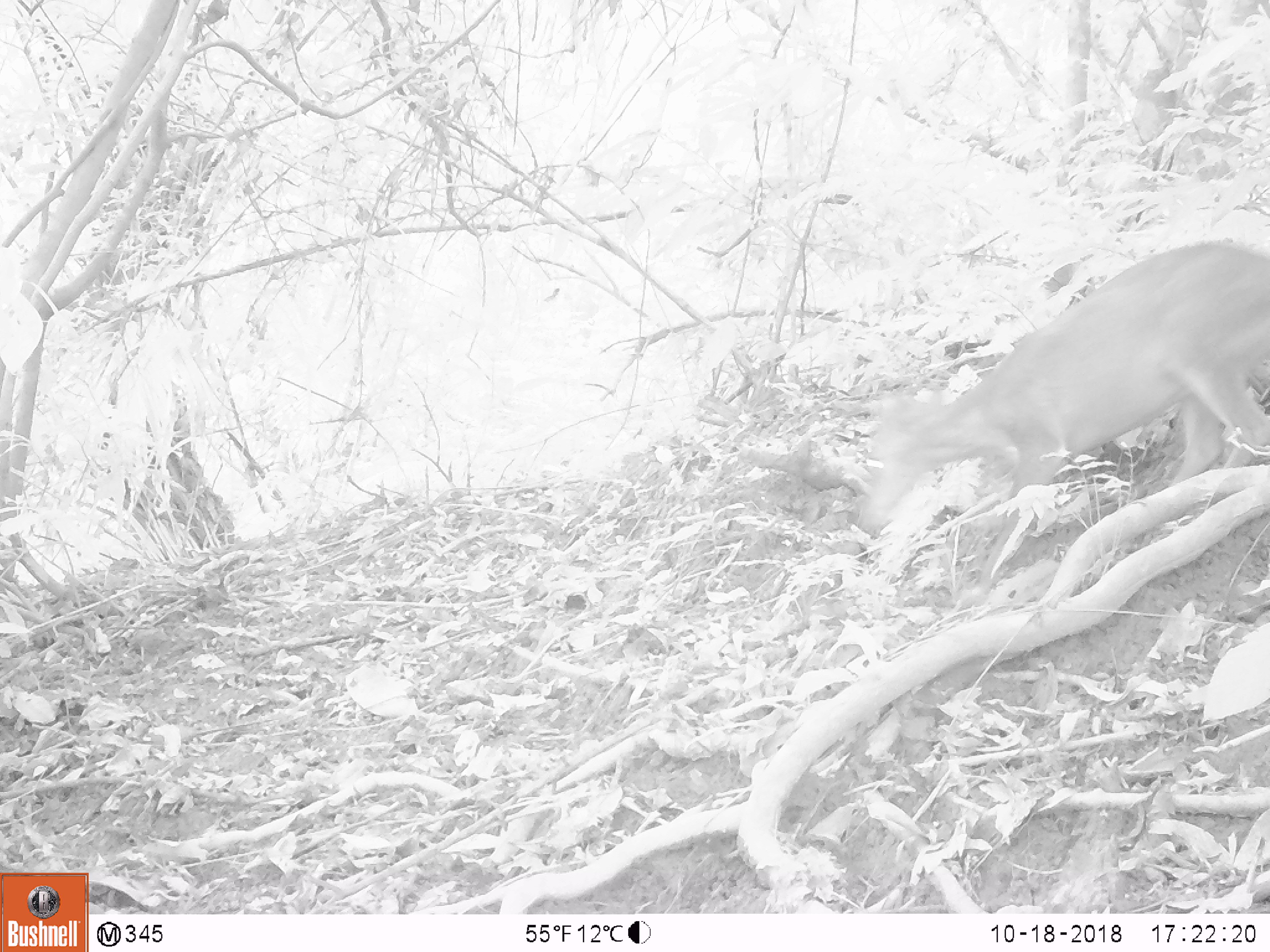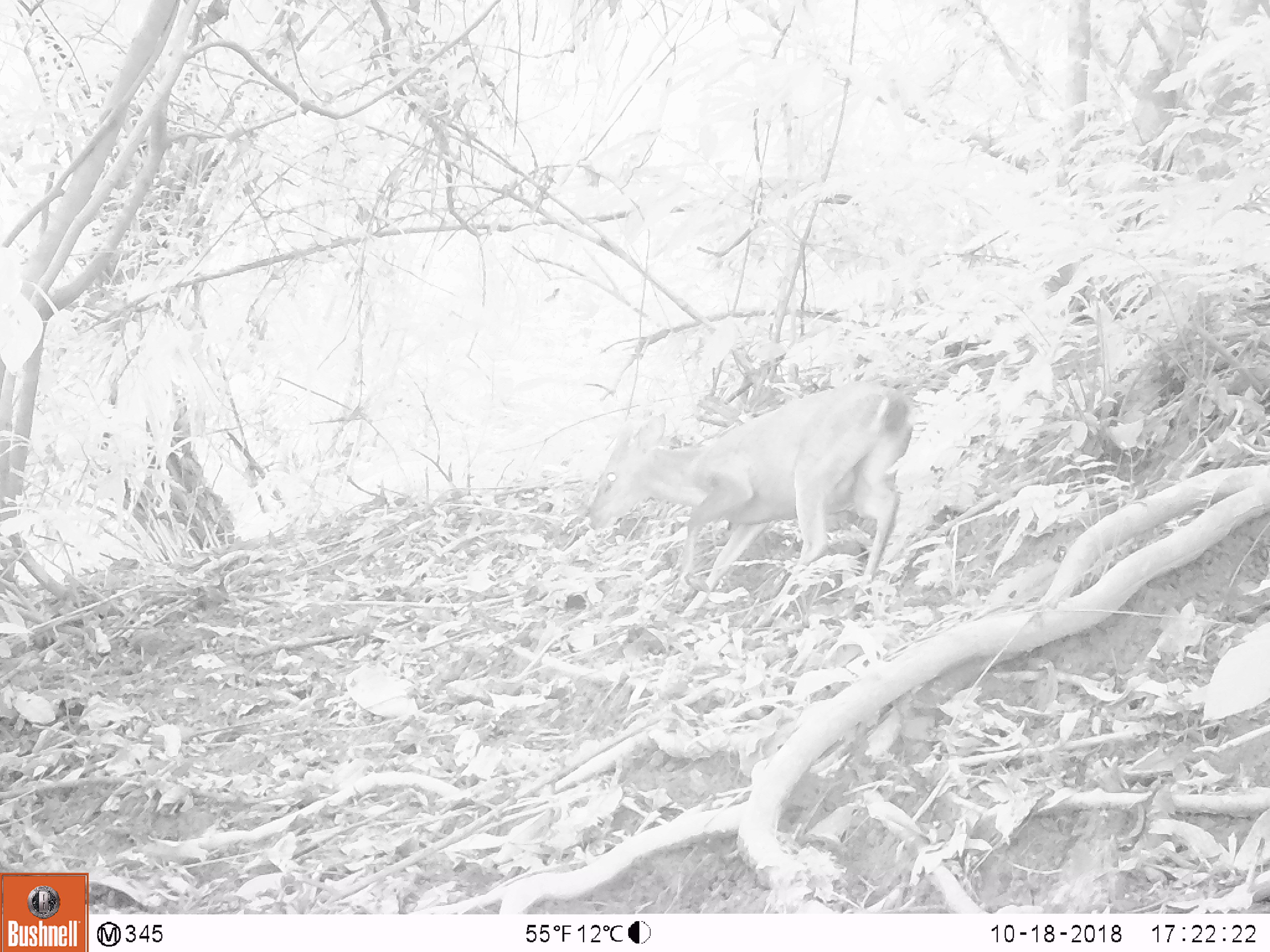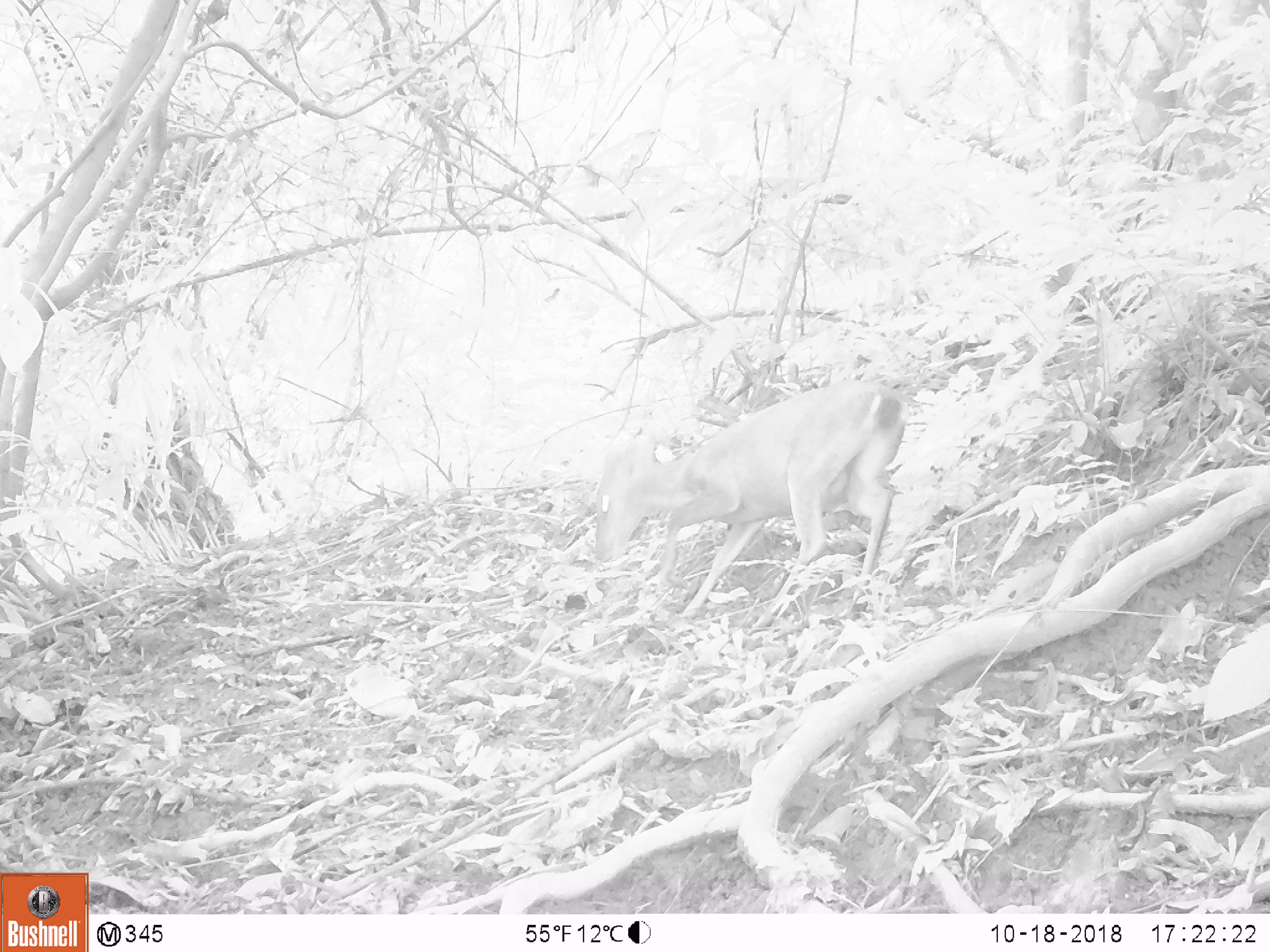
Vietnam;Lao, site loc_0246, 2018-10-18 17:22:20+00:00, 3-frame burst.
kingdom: Animalia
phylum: Chordata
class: Mammalia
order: Artiodactyla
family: Cervidae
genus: Muntiacus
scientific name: Muntiacus vuquangensis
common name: large-antlered muntjac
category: large antlered muntjac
Large antlered muntjac (large-antlered muntjac) (Muntiacus vuquangensis). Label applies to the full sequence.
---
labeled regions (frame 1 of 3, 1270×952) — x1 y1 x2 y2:
large antlered muntjac: 856 242 1269 606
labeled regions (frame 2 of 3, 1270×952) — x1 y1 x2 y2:
large antlered muntjac: 588 383 914 623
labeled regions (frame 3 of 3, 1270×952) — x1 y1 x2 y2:
large antlered muntjac: 595 379 911 633